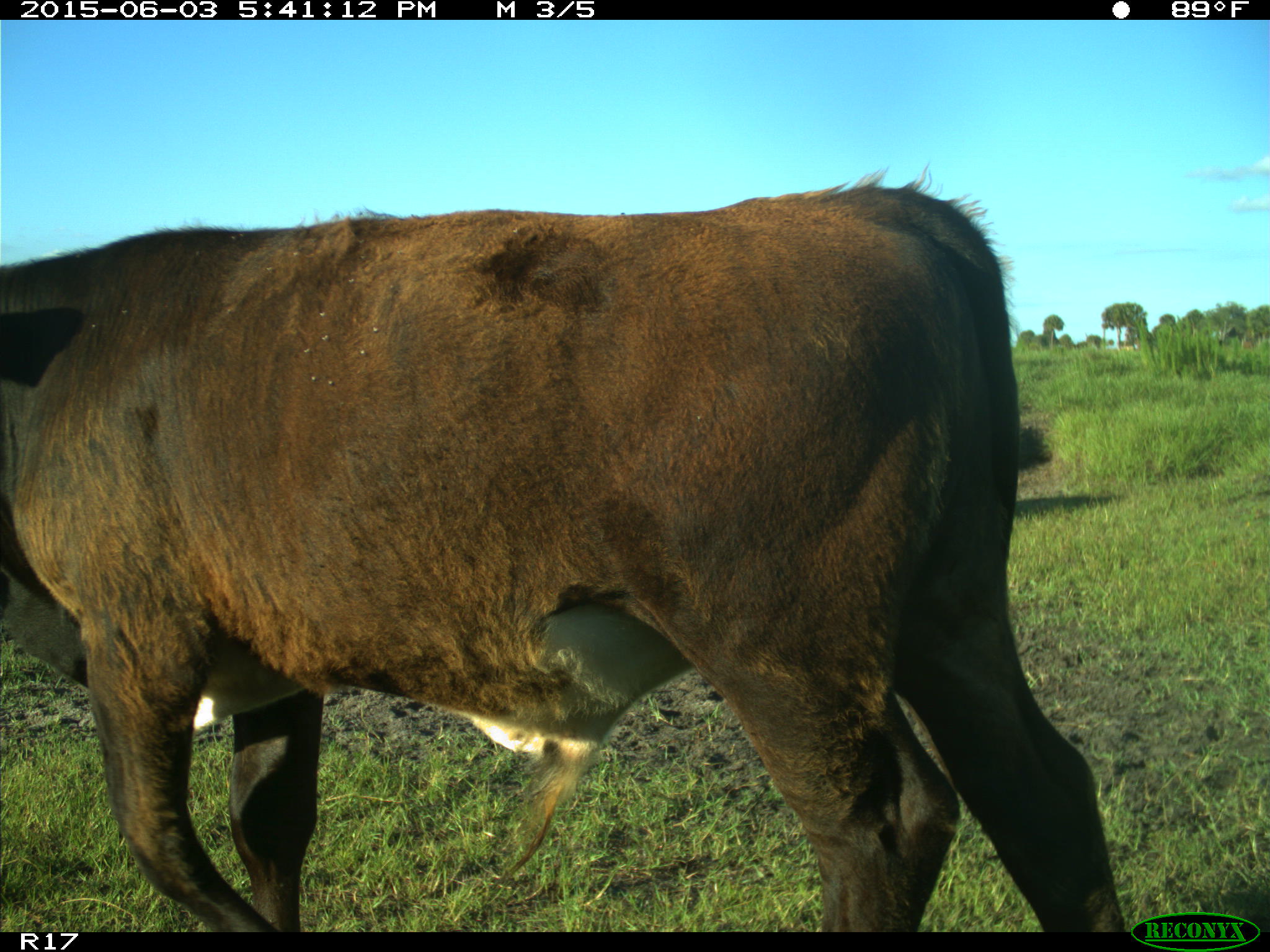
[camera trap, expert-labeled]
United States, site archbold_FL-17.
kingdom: Animalia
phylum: Chordata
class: Mammalia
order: Artiodactyla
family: Bovidae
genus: Bos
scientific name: Bos taurus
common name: domestic cow